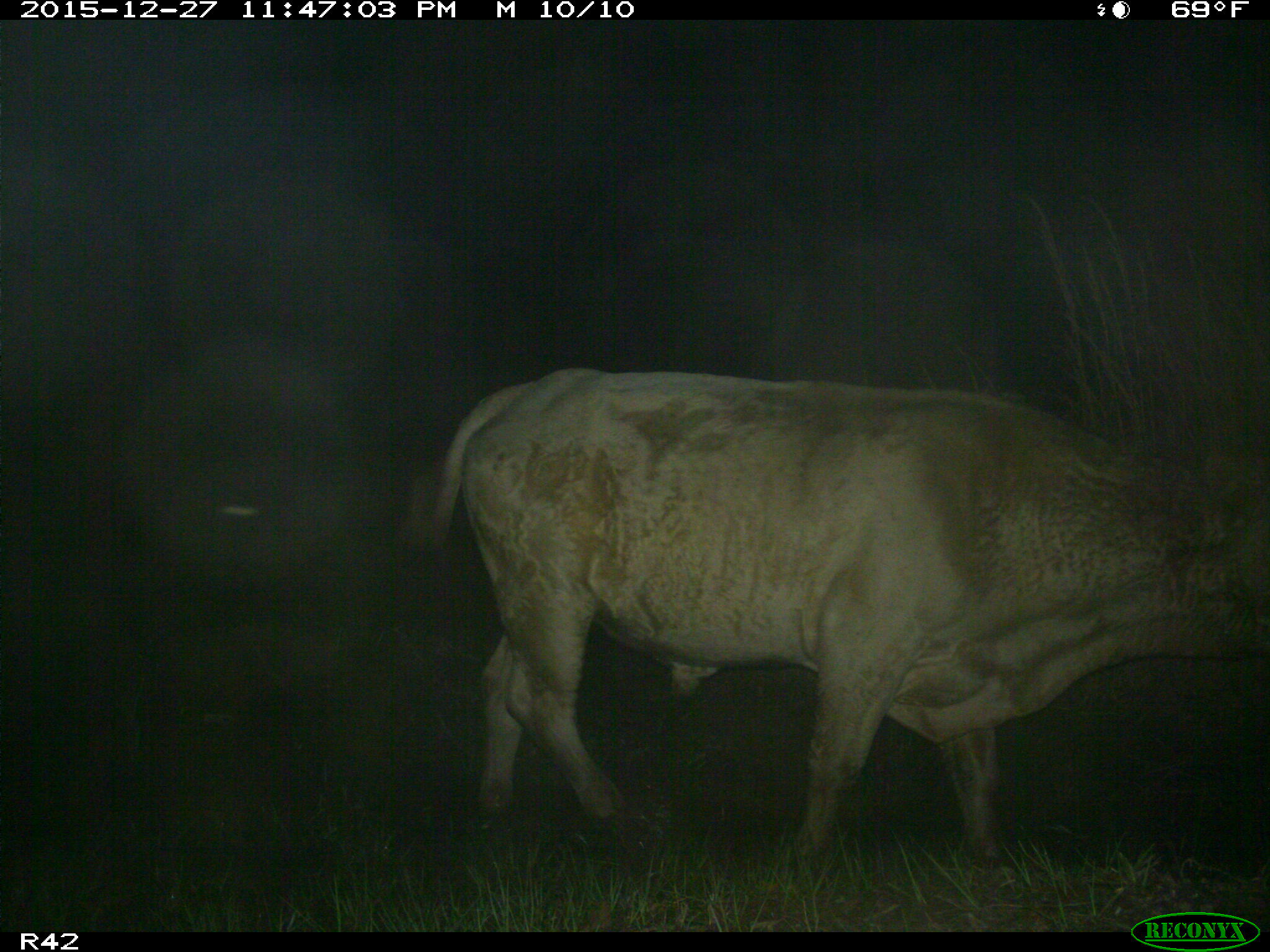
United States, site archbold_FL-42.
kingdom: Animalia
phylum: Chordata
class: Mammalia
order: Artiodactyla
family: Bovidae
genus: Bos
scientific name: Bos taurus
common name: domestic cow